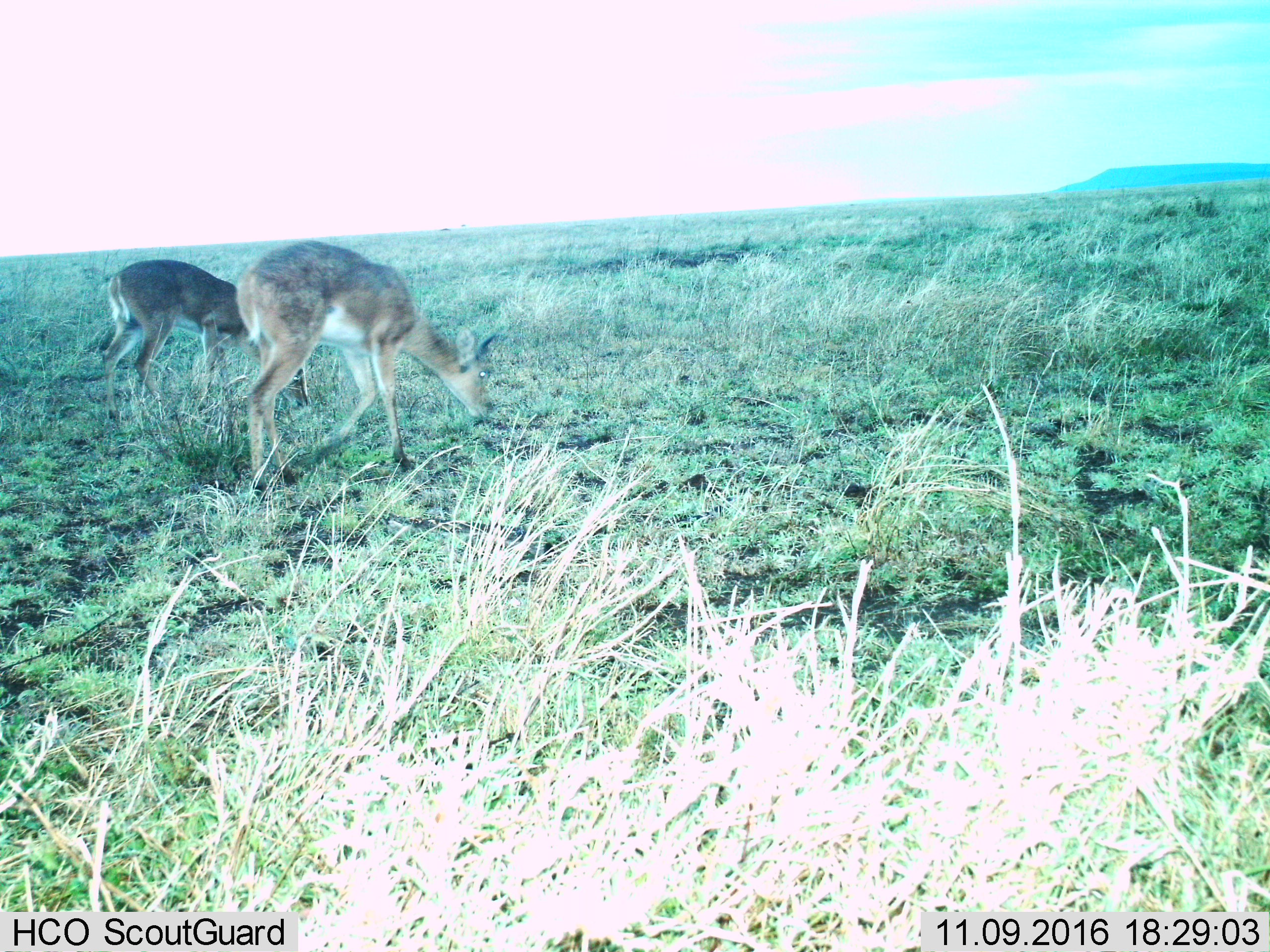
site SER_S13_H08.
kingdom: Animalia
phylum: Chordata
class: Mammalia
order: Artiodactyla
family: Bovidae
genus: Redunca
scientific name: Redunca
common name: reedbuck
Reedbuck (Redunca), count 2. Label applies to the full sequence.